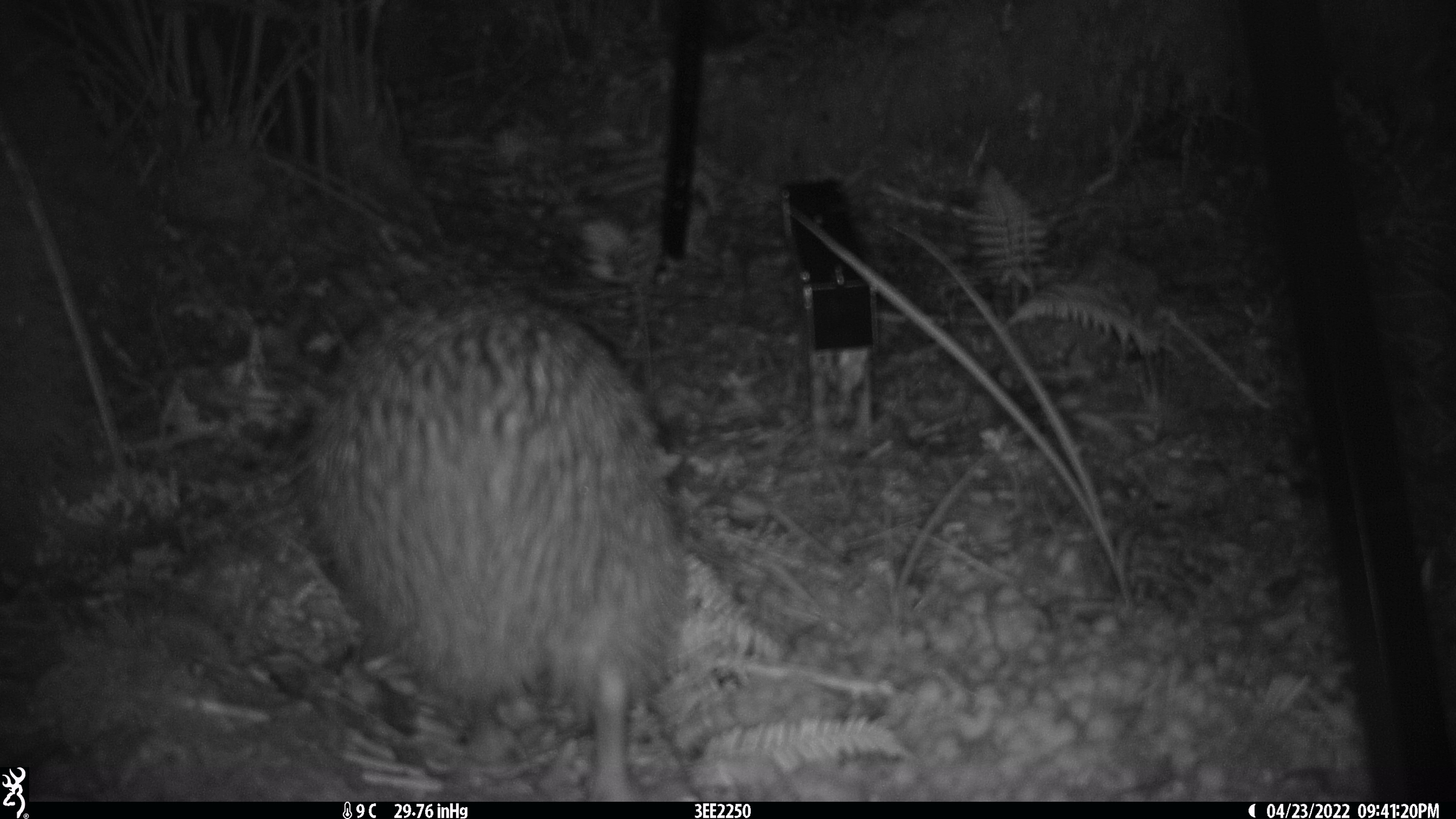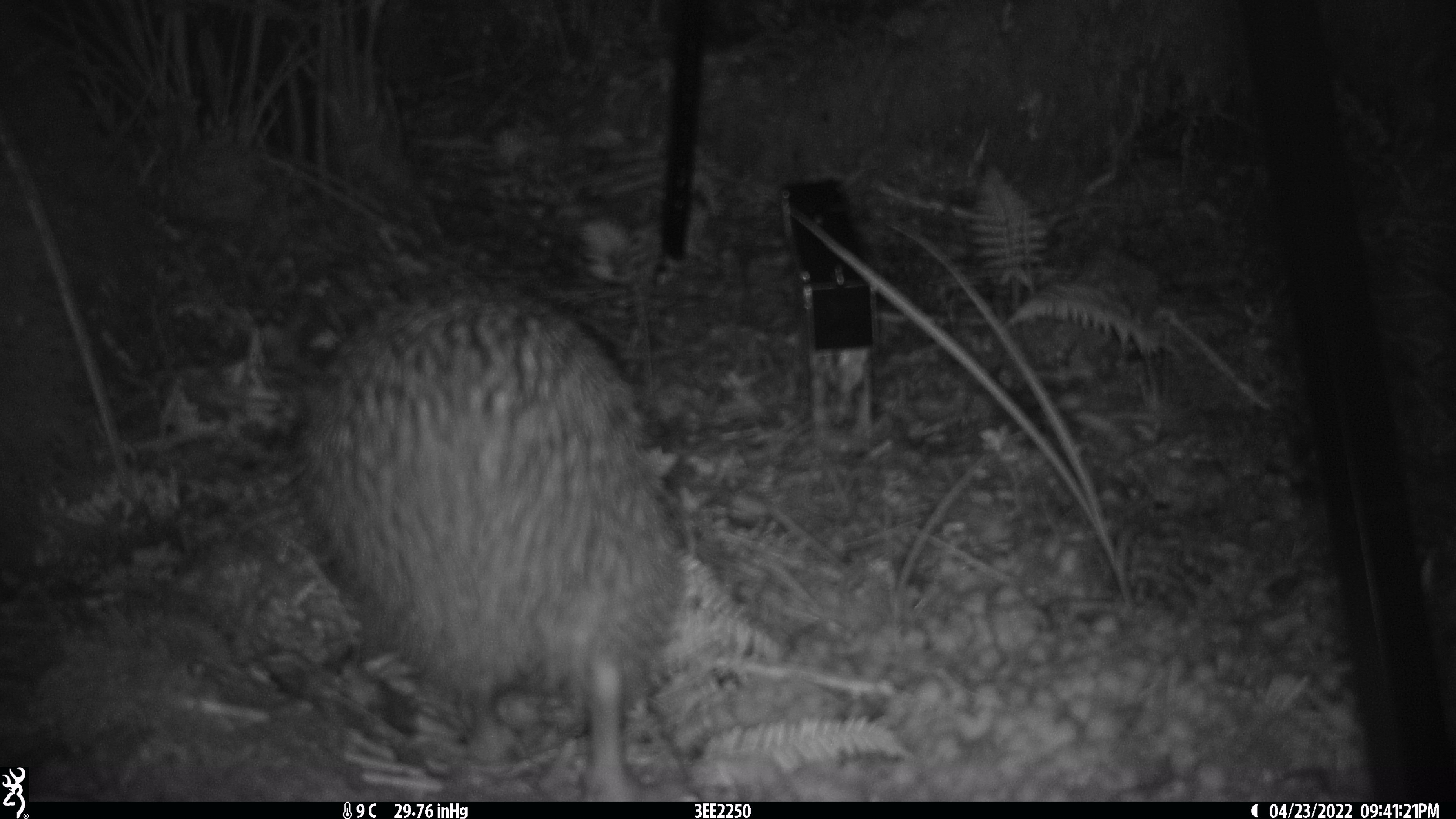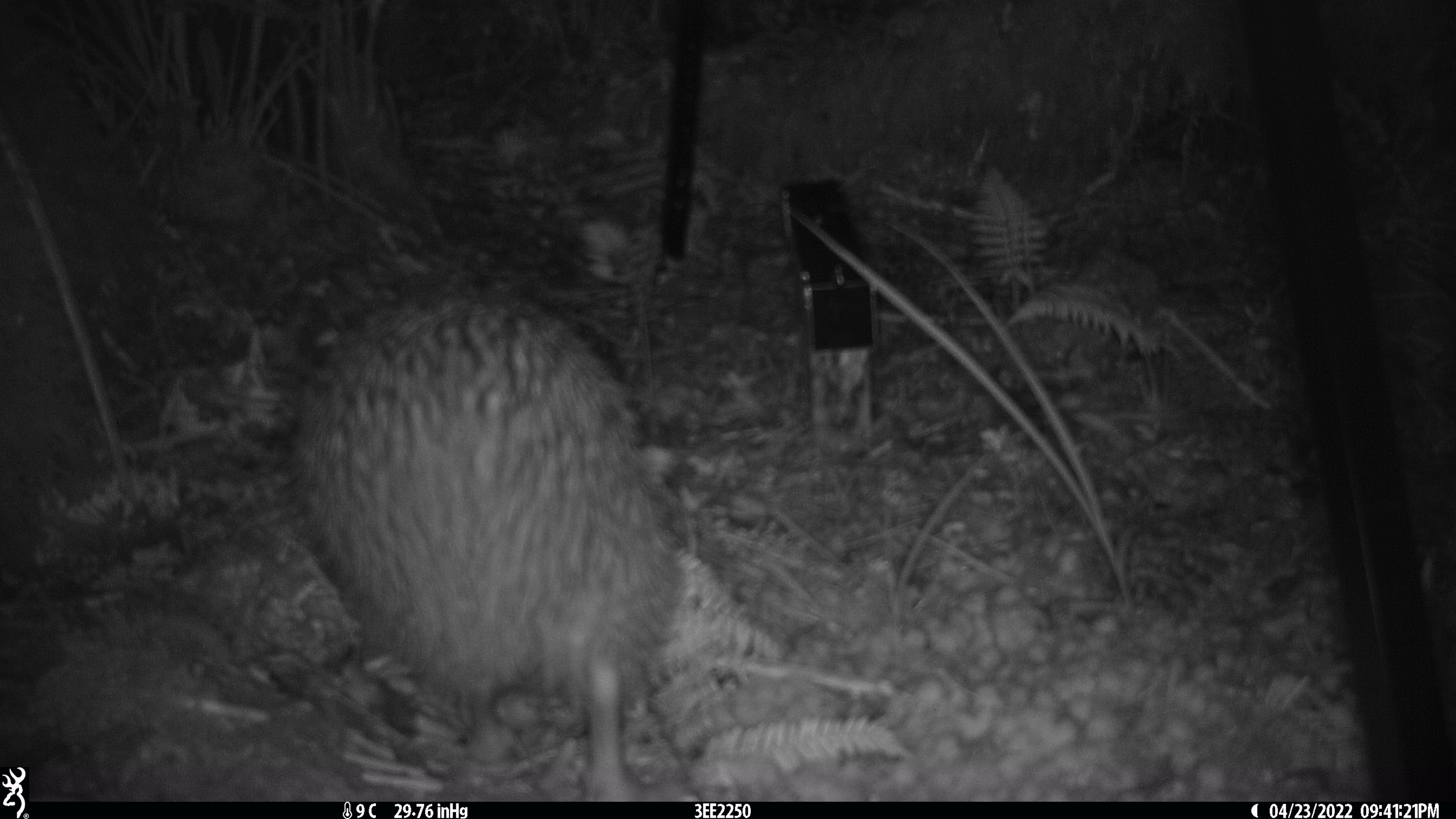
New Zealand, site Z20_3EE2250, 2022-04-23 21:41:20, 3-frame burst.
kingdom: Animalia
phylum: Chordata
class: Aves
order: Apterygiformes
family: Apterygidae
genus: Apteryx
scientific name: Apteryx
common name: kiwi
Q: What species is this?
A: Kiwi (Apteryx).